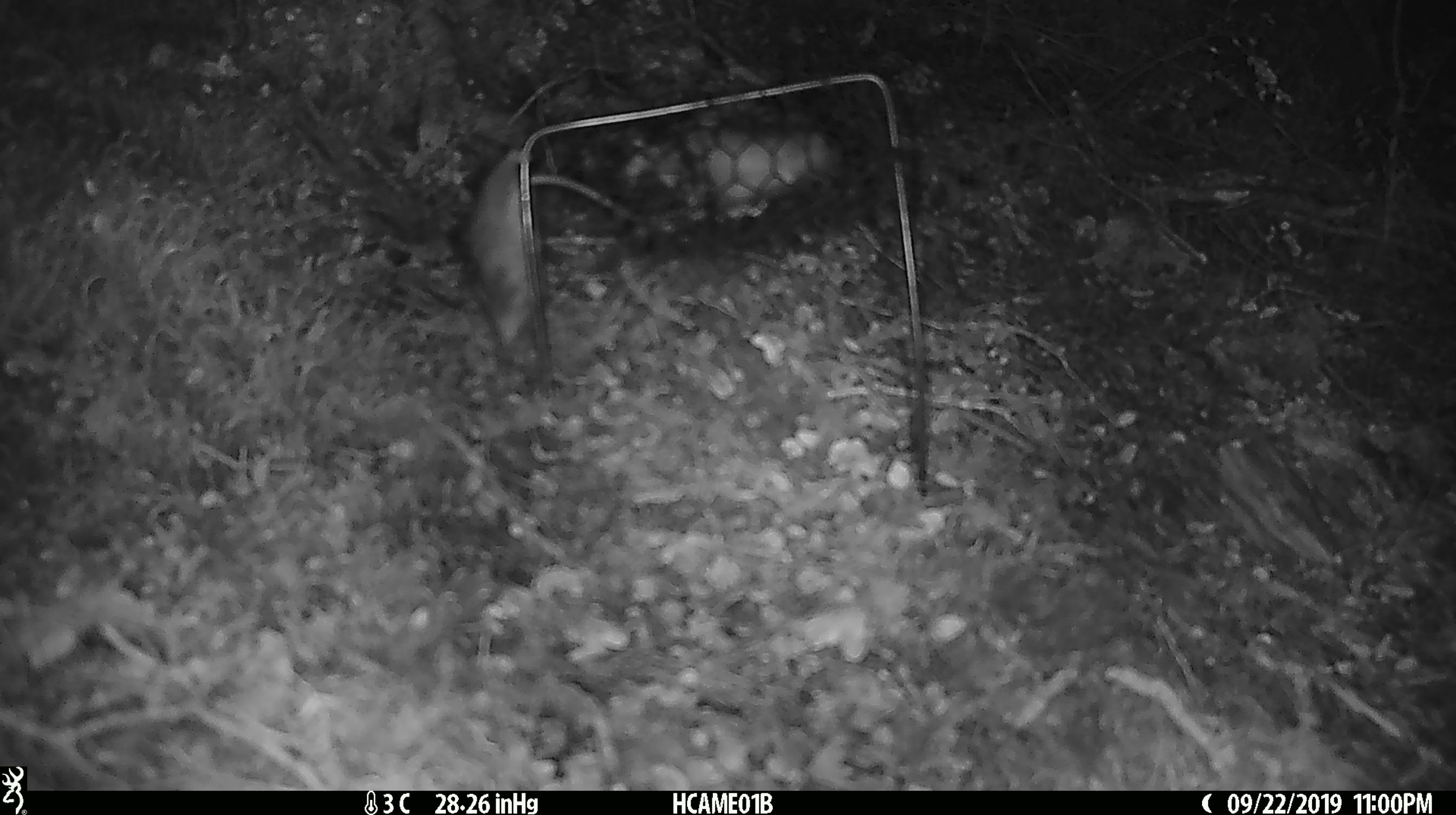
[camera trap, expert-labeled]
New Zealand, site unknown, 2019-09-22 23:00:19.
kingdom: Animalia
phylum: Chordata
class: Mammalia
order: Rodentia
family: Muridae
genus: Mus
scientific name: Mus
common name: mouse